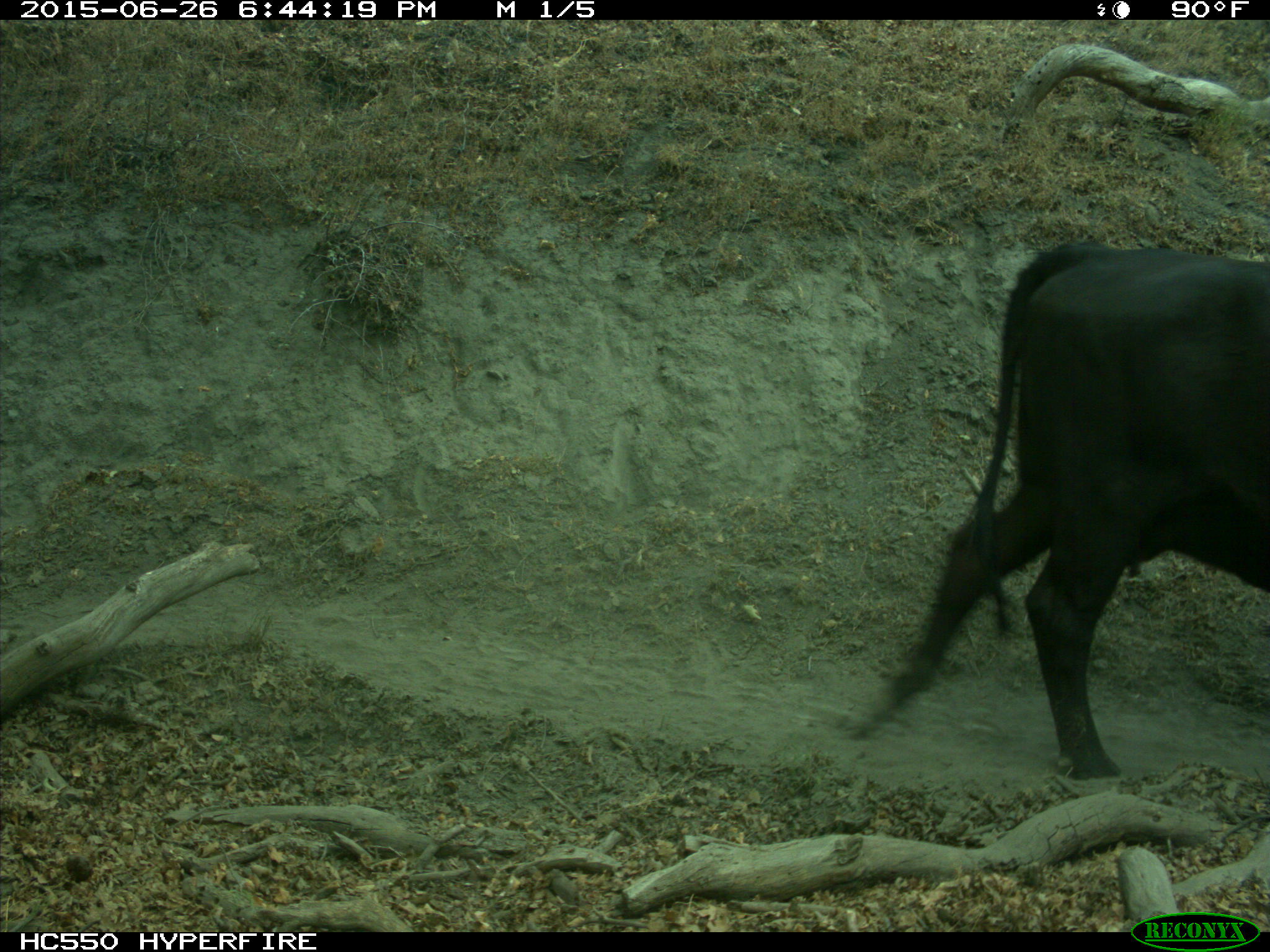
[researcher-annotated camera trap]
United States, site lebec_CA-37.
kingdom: Animalia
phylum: Chordata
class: Mammalia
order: Artiodactyla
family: Bovidae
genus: Bos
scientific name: Bos taurus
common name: domestic cow